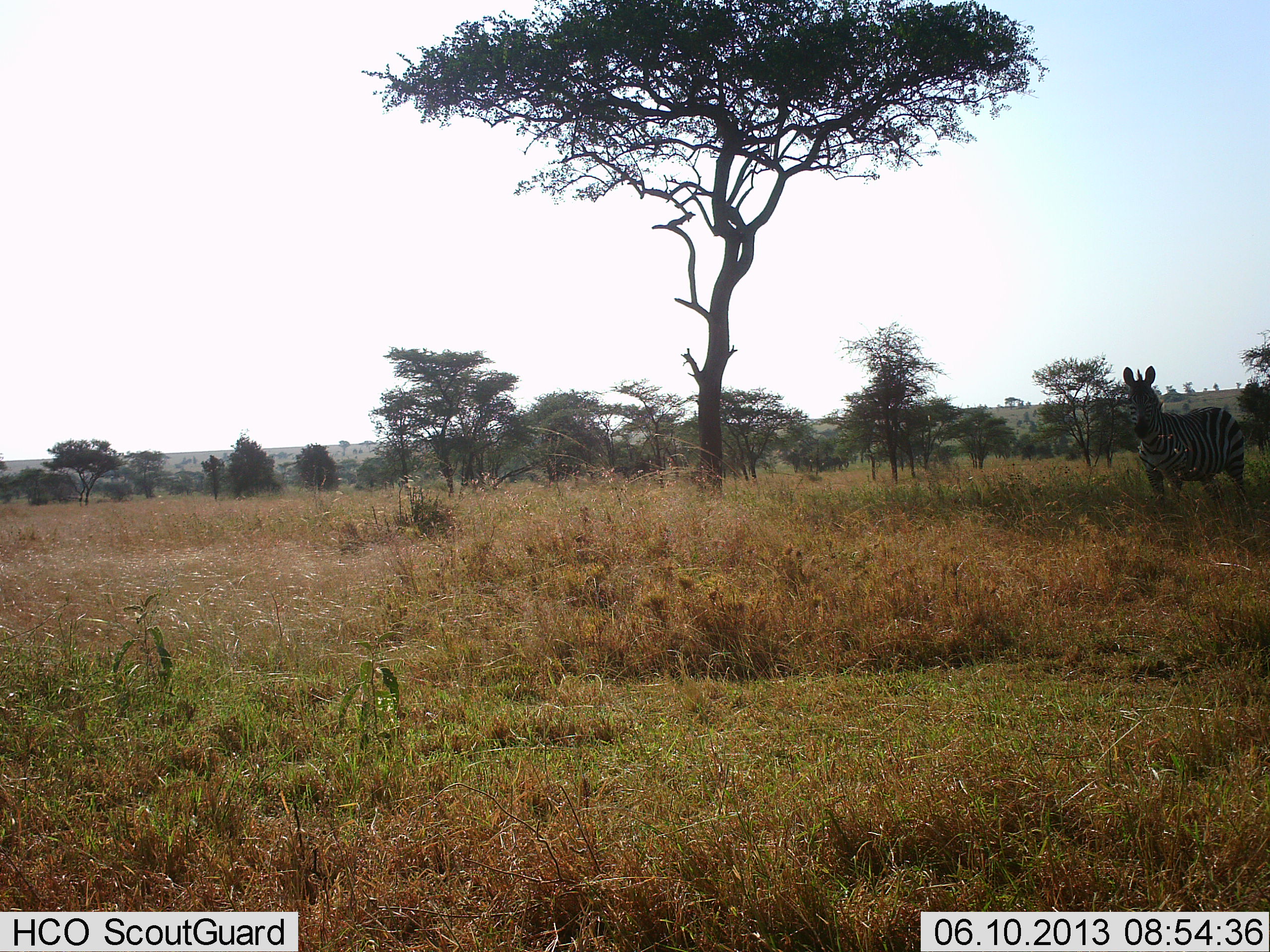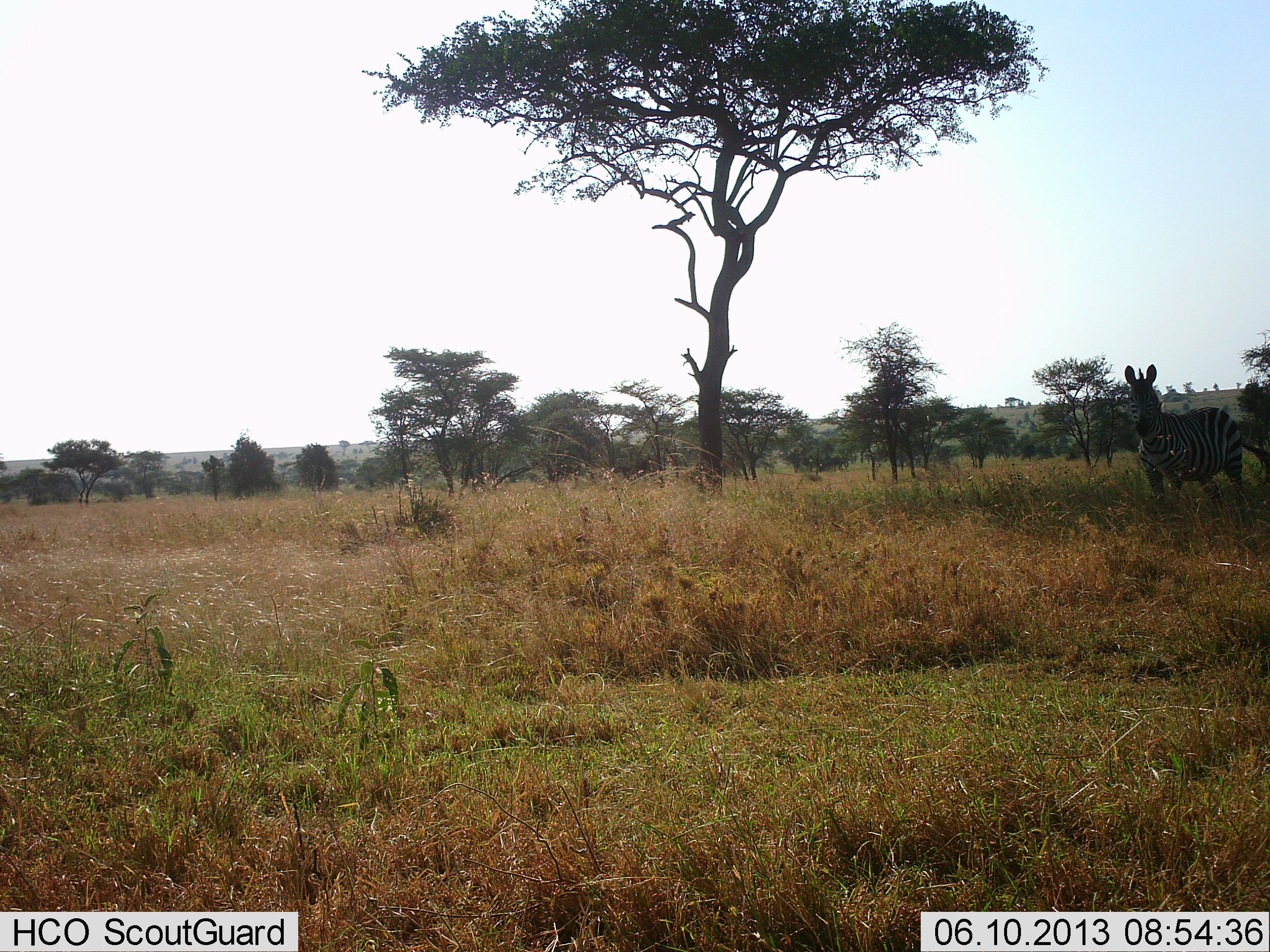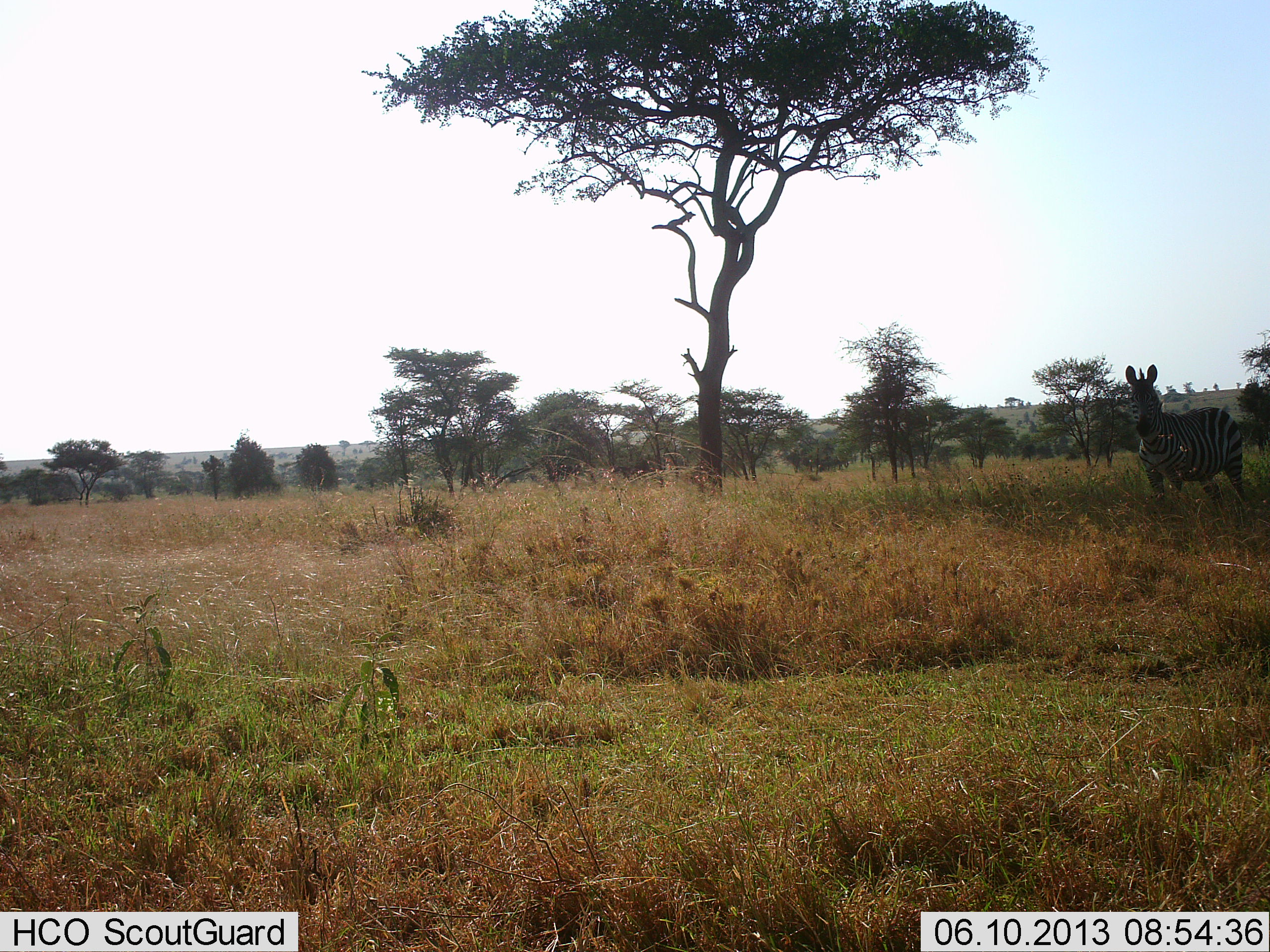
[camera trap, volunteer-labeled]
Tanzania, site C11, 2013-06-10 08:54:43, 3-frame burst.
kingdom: Animalia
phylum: Chordata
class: Mammalia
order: Perissodactyla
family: Equidae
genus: Equus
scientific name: Equus quagga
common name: plains zebra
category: zebra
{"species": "zebra (plains zebra) (Equus quagga)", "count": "1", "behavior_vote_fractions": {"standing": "100%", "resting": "0%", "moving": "0%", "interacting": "10%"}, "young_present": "0%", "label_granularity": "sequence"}